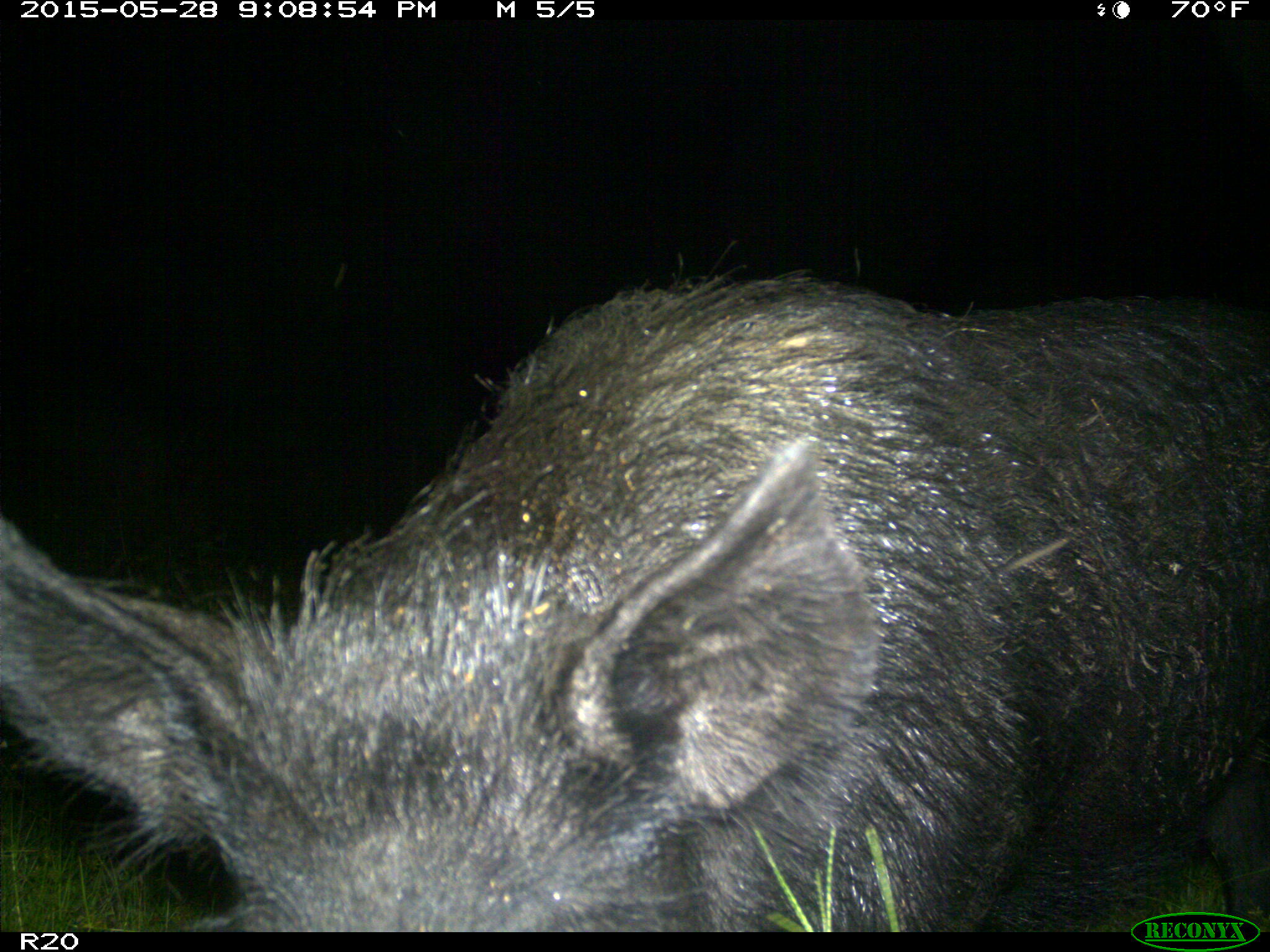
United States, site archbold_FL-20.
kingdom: Animalia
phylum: Chordata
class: Mammalia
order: Artiodactyla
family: Suidae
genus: Sus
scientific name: Sus scrofa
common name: wild boar